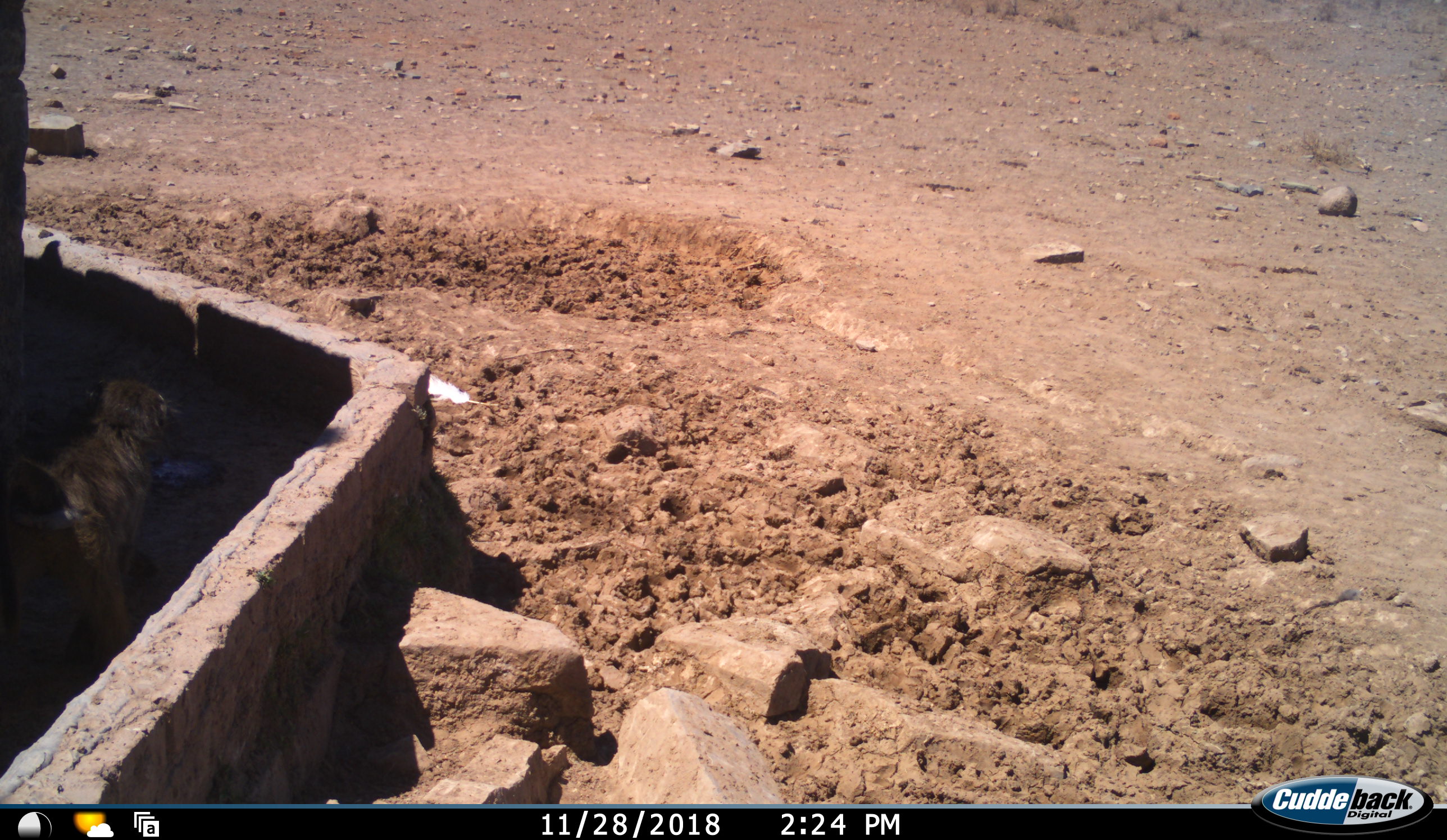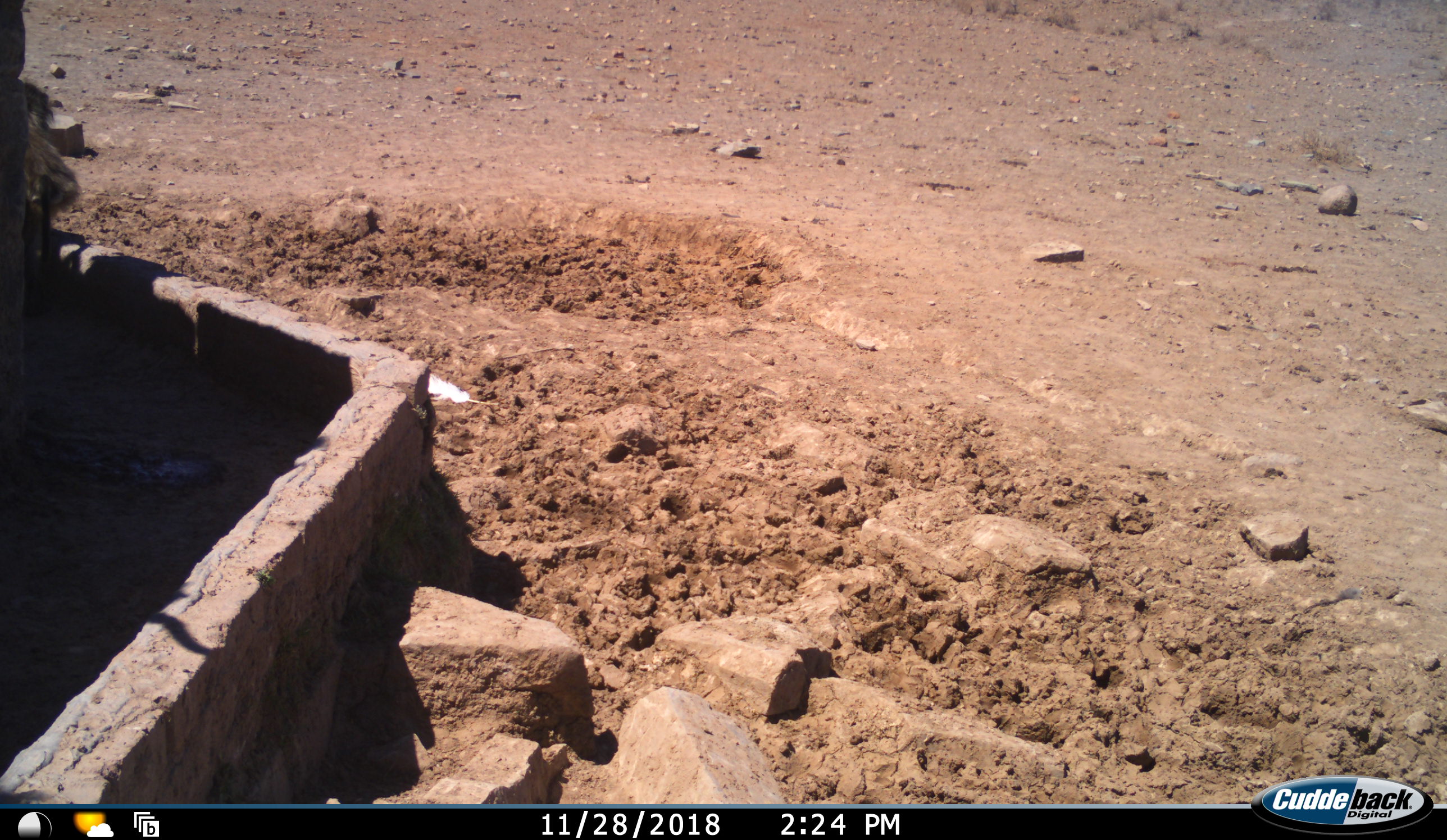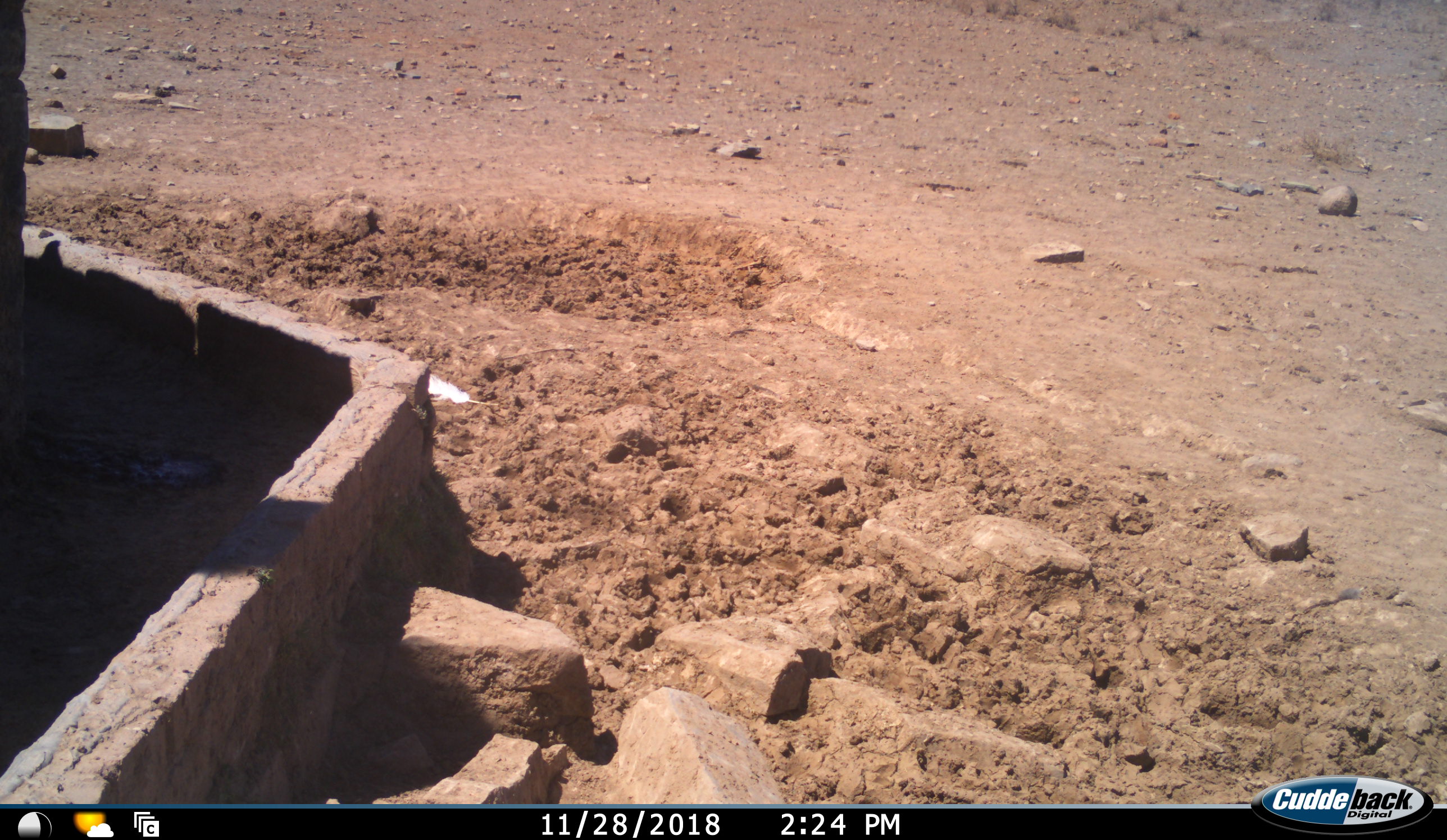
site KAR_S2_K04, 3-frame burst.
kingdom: Animalia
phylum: Chordata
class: Mammalia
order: Primates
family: Cercopithecidae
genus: Papio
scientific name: Papio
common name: baboon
Baboon (Papio), count 1. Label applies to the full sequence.